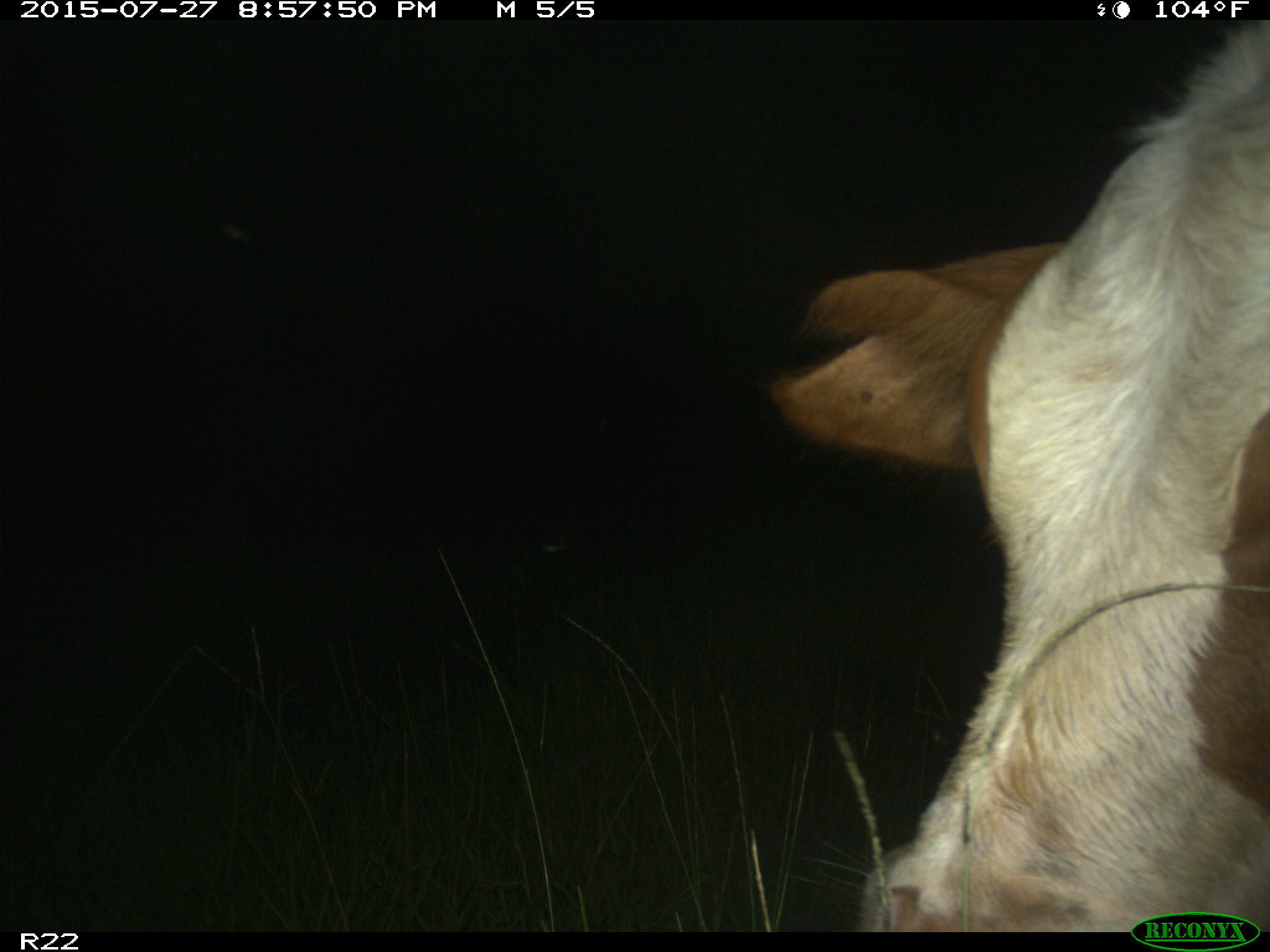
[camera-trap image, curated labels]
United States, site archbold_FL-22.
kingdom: Animalia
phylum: Chordata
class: Mammalia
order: Artiodactyla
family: Bovidae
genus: Bos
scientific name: Bos taurus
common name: domestic cow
Bos taurus (domestic cow).